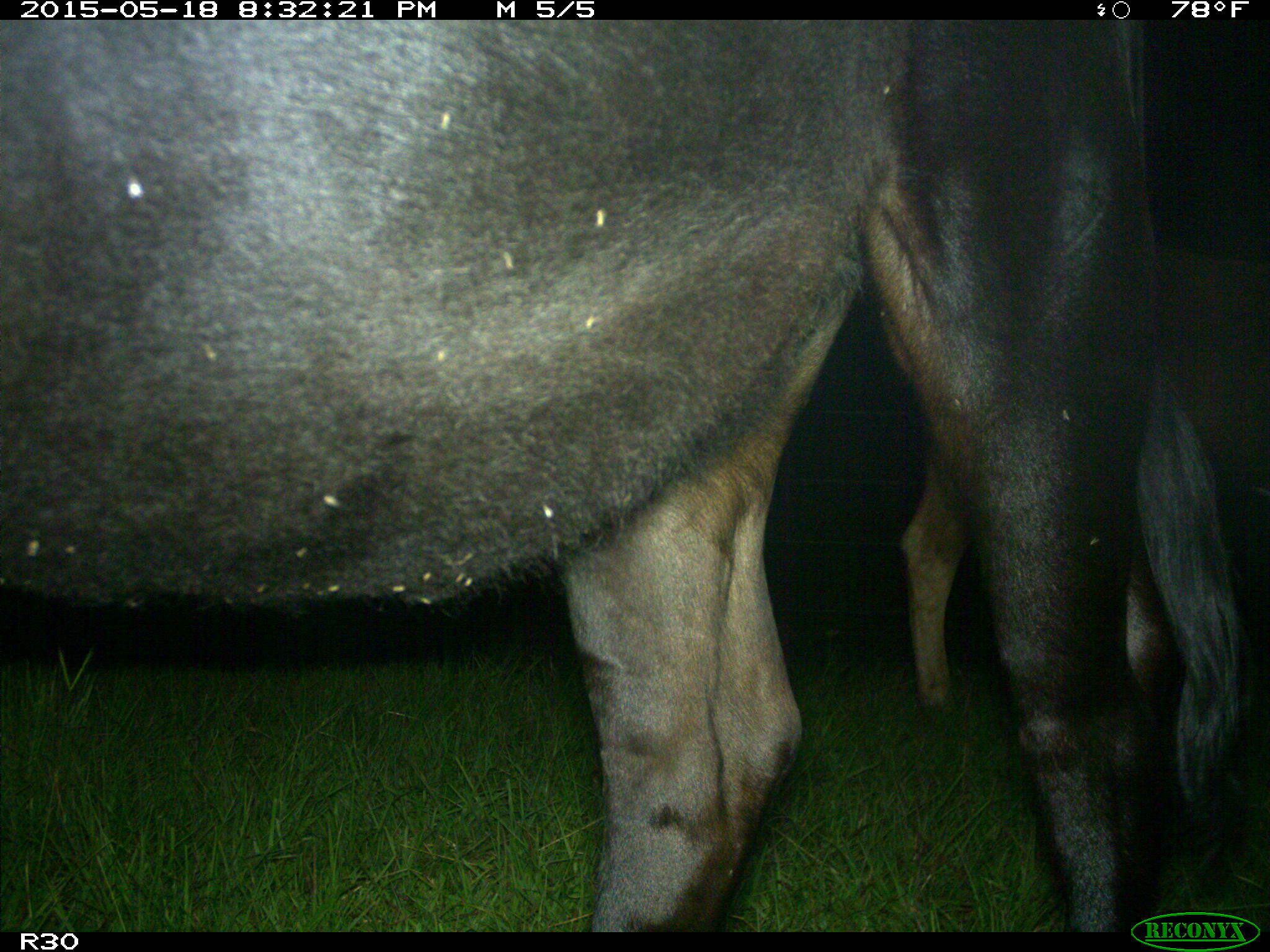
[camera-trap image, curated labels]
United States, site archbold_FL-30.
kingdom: Animalia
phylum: Chordata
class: Mammalia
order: Artiodactyla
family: Bovidae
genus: Bos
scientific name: Bos taurus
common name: domestic cow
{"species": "Bos taurus (domestic cow)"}